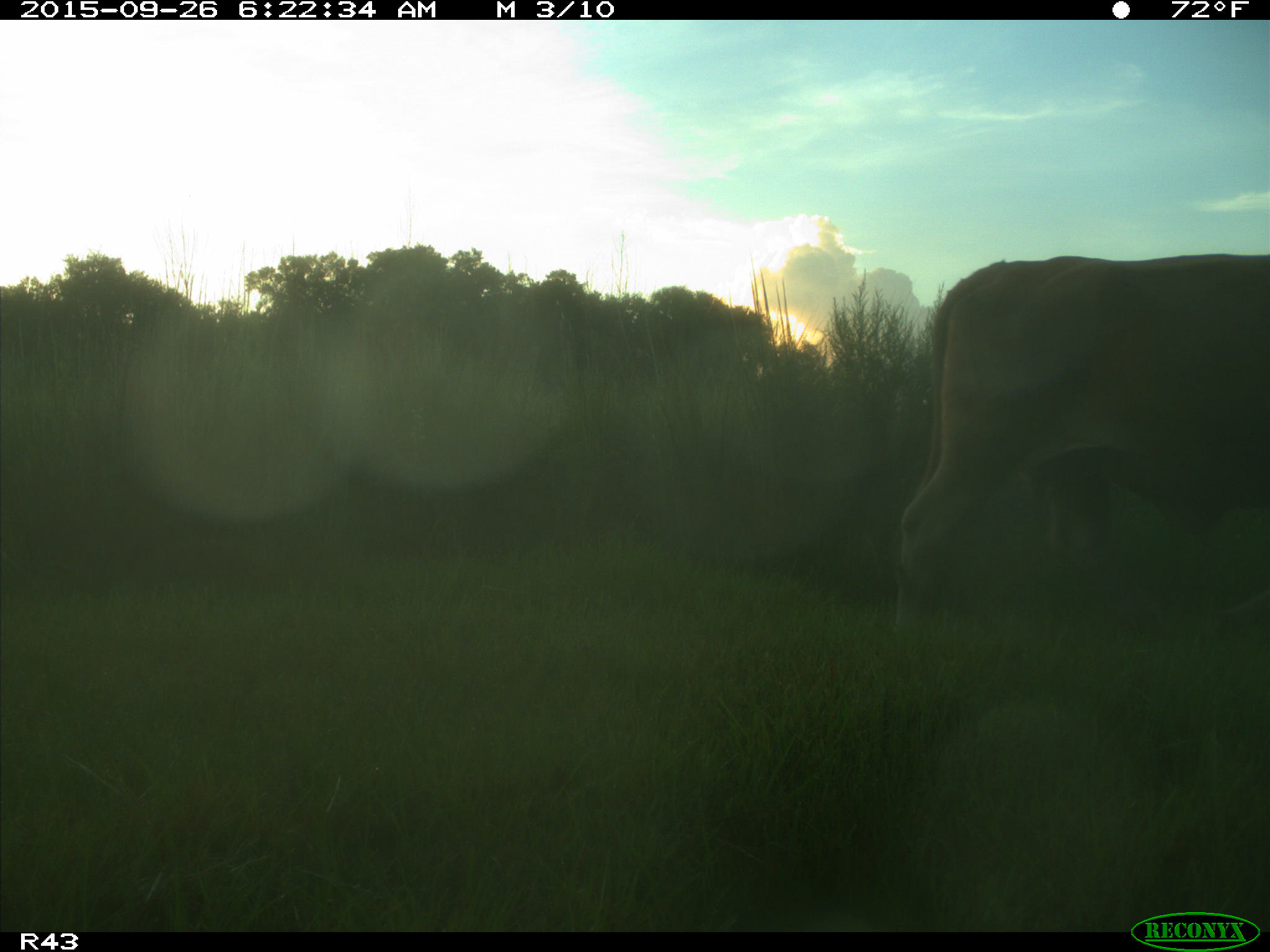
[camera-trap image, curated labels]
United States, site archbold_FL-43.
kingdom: Animalia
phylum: Chordata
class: Mammalia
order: Artiodactyla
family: Bovidae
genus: Bos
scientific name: Bos taurus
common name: domestic cow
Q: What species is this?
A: Bos taurus (domestic cow).